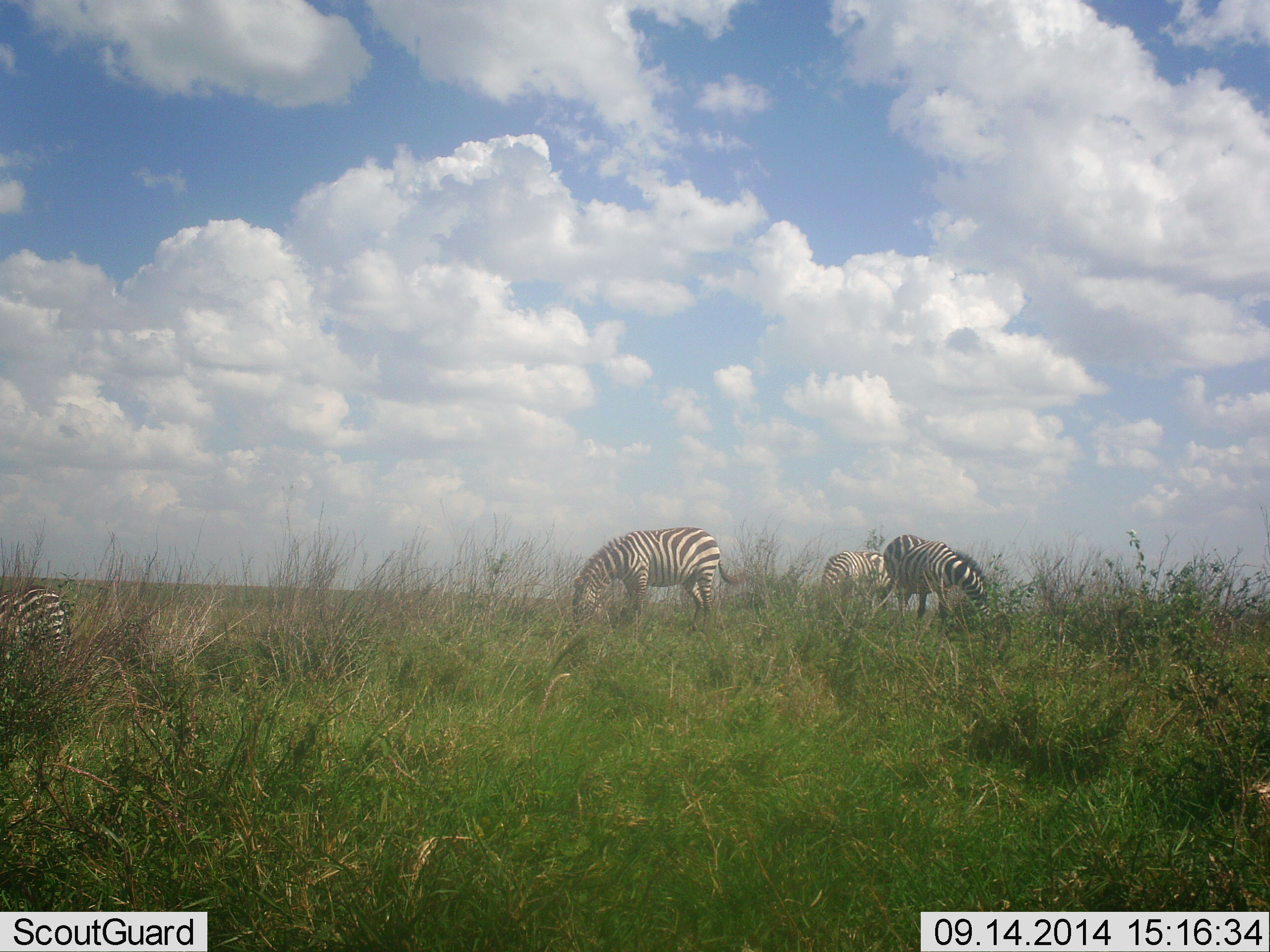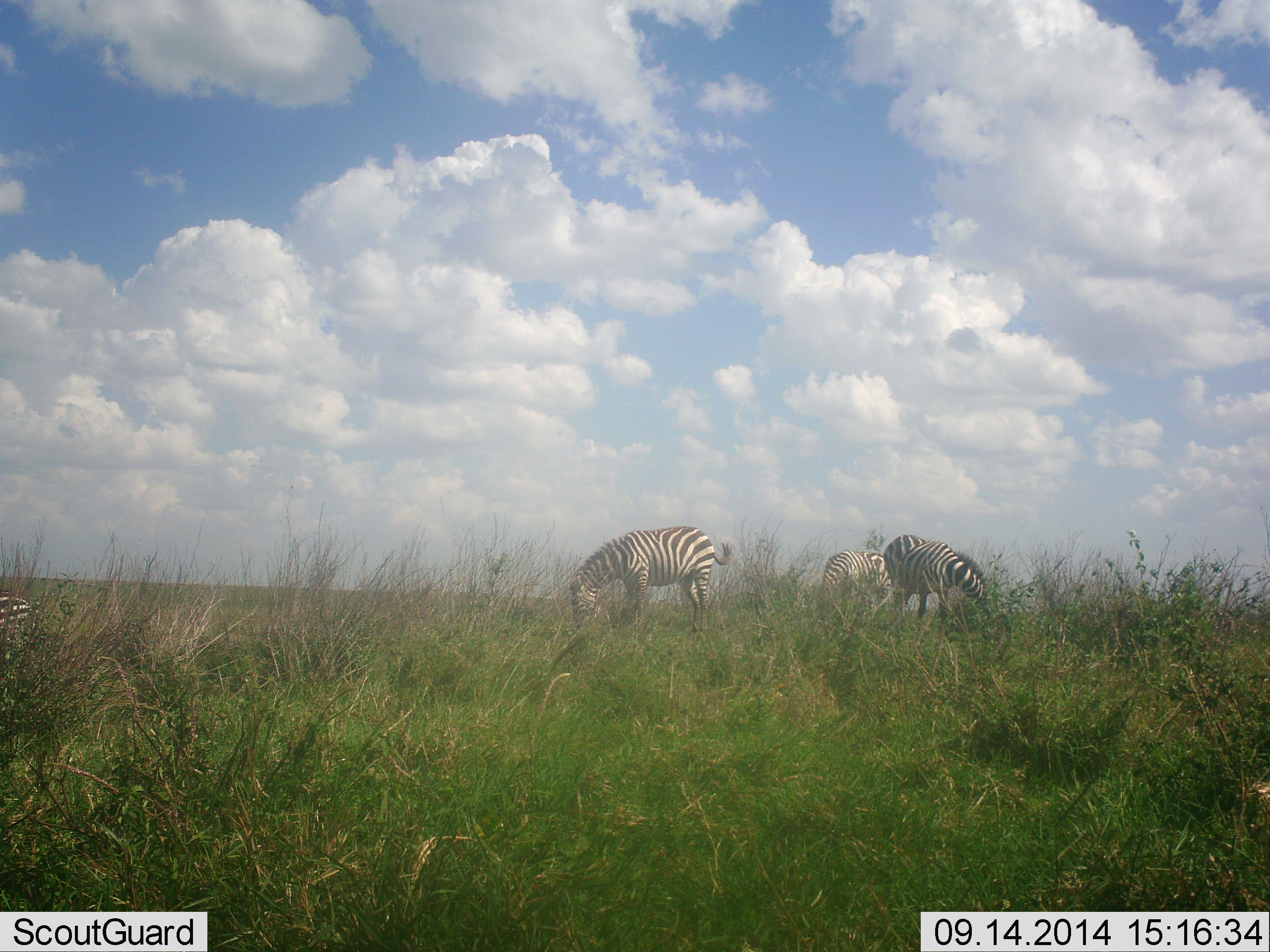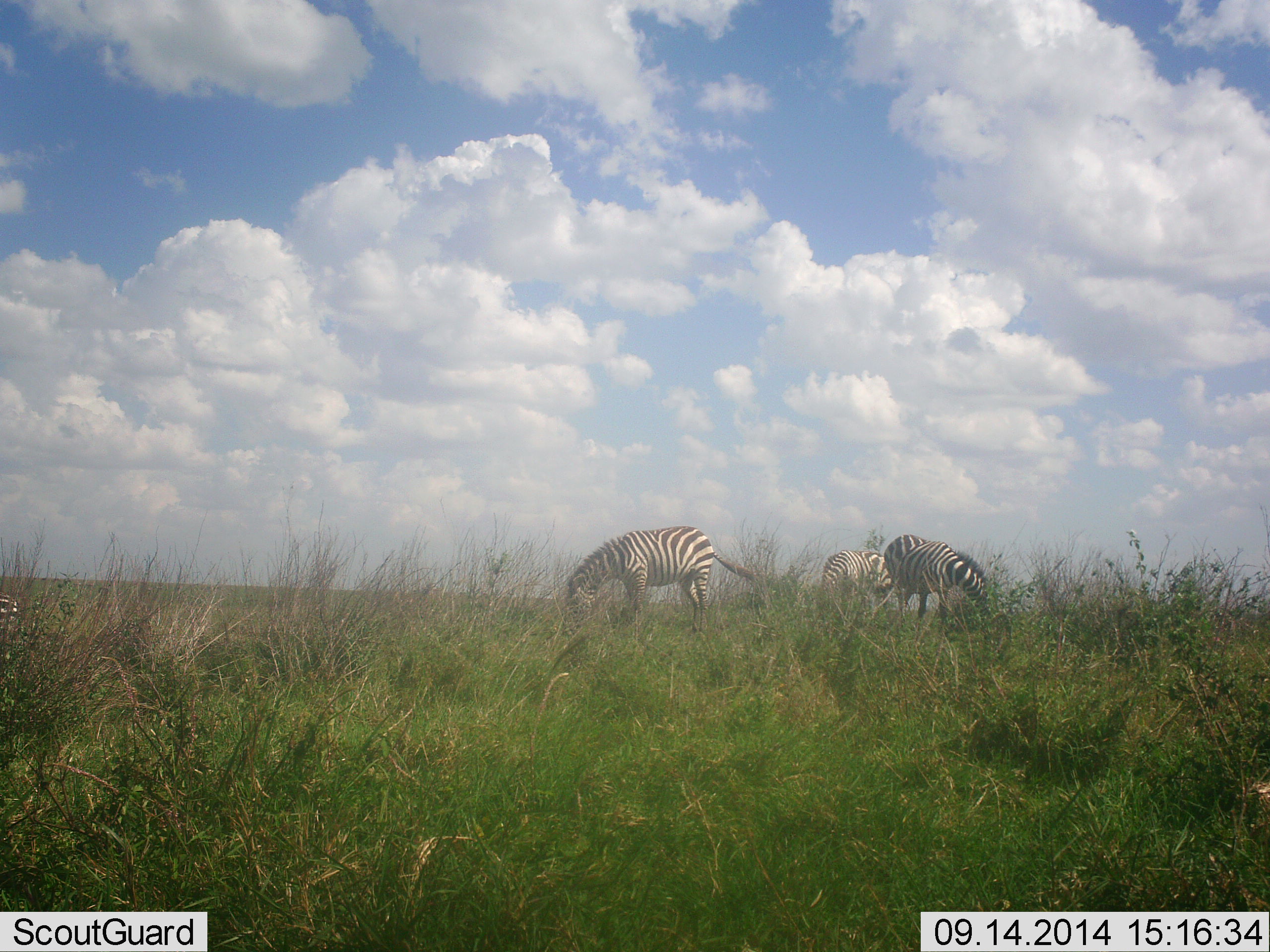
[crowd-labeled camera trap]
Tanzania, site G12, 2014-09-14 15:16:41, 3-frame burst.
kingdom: Animalia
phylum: Chordata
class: Mammalia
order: Perissodactyla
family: Equidae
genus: Equus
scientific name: Equus quagga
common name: plains zebra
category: zebra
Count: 4.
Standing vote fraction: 10%.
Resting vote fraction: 0%.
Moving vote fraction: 10%.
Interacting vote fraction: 0%.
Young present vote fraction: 0%.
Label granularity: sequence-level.